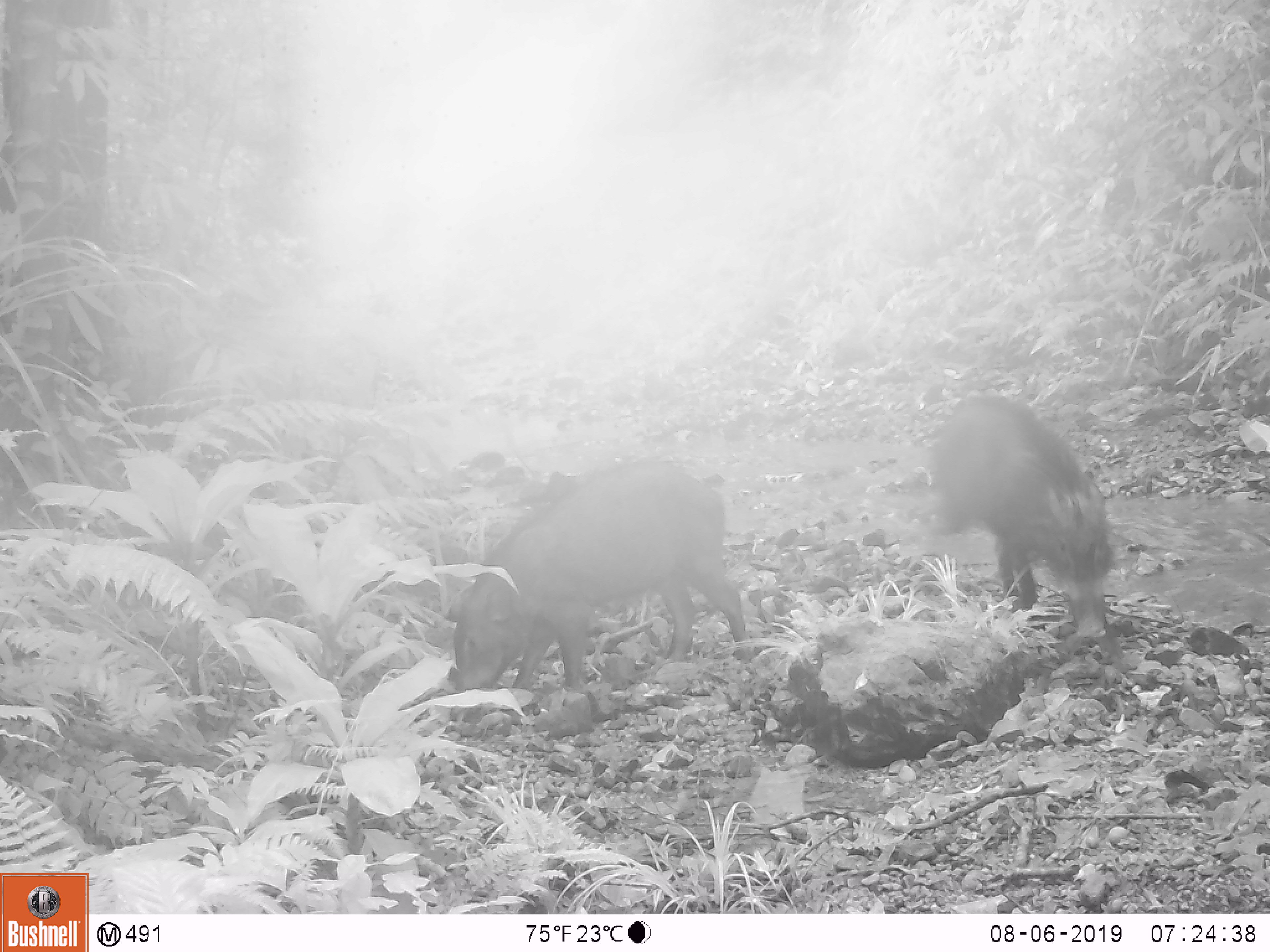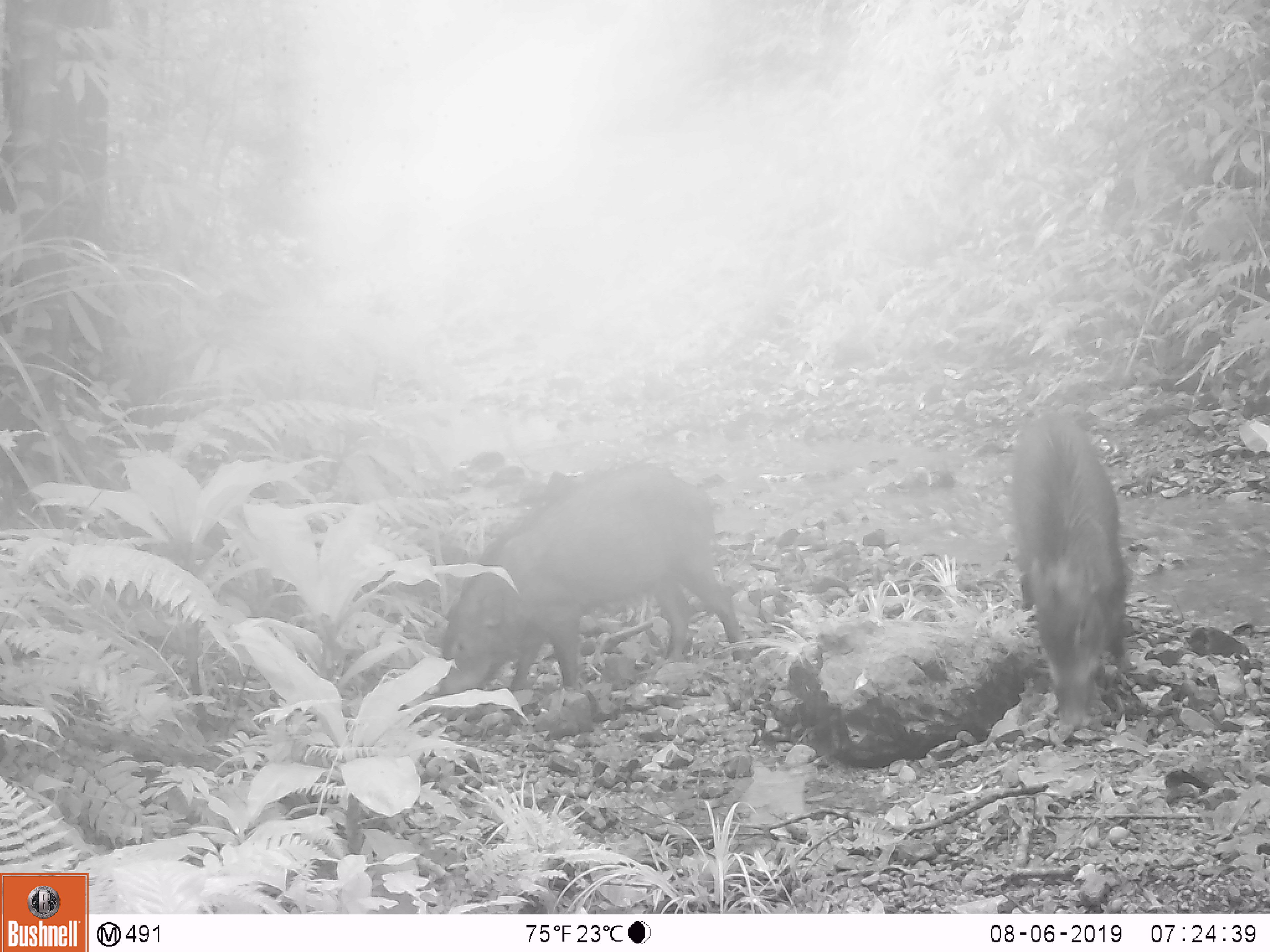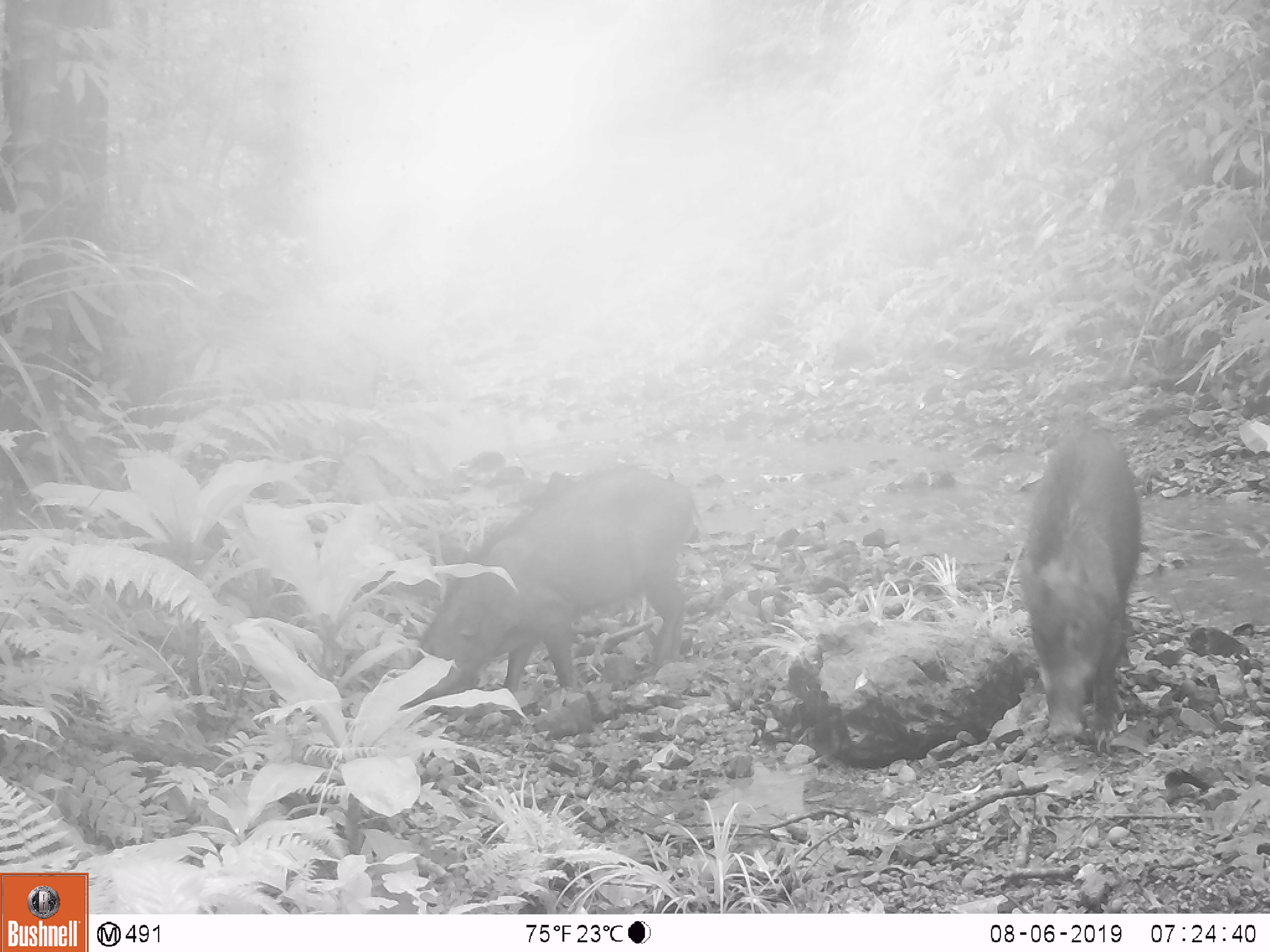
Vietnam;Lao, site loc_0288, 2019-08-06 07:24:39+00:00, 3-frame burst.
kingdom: Animalia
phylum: Chordata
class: Mammalia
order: Artiodactyla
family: Suidae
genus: Sus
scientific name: Sus scrofa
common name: eurasian wild pig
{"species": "eurasian wild pig (Sus scrofa)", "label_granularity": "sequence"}